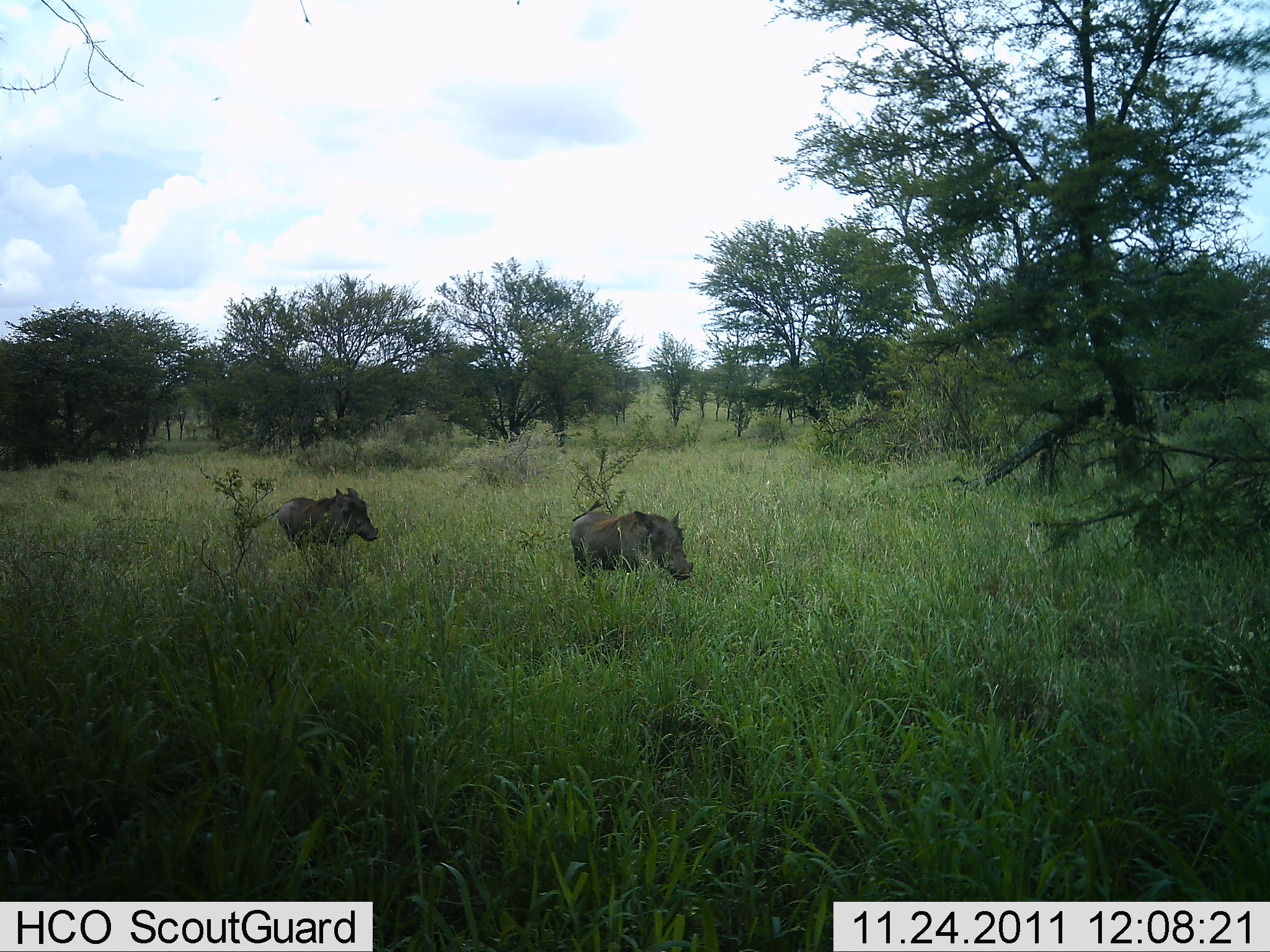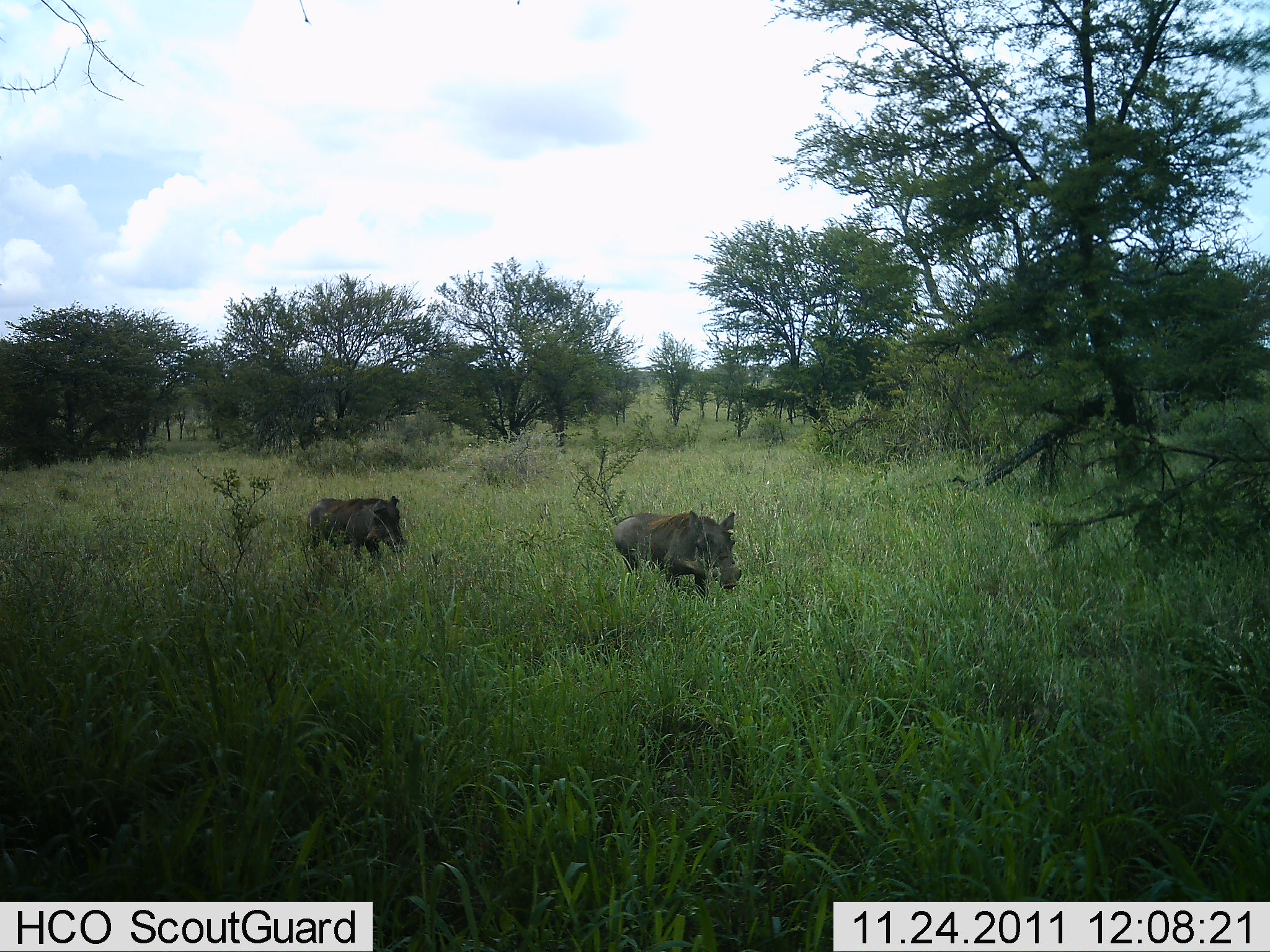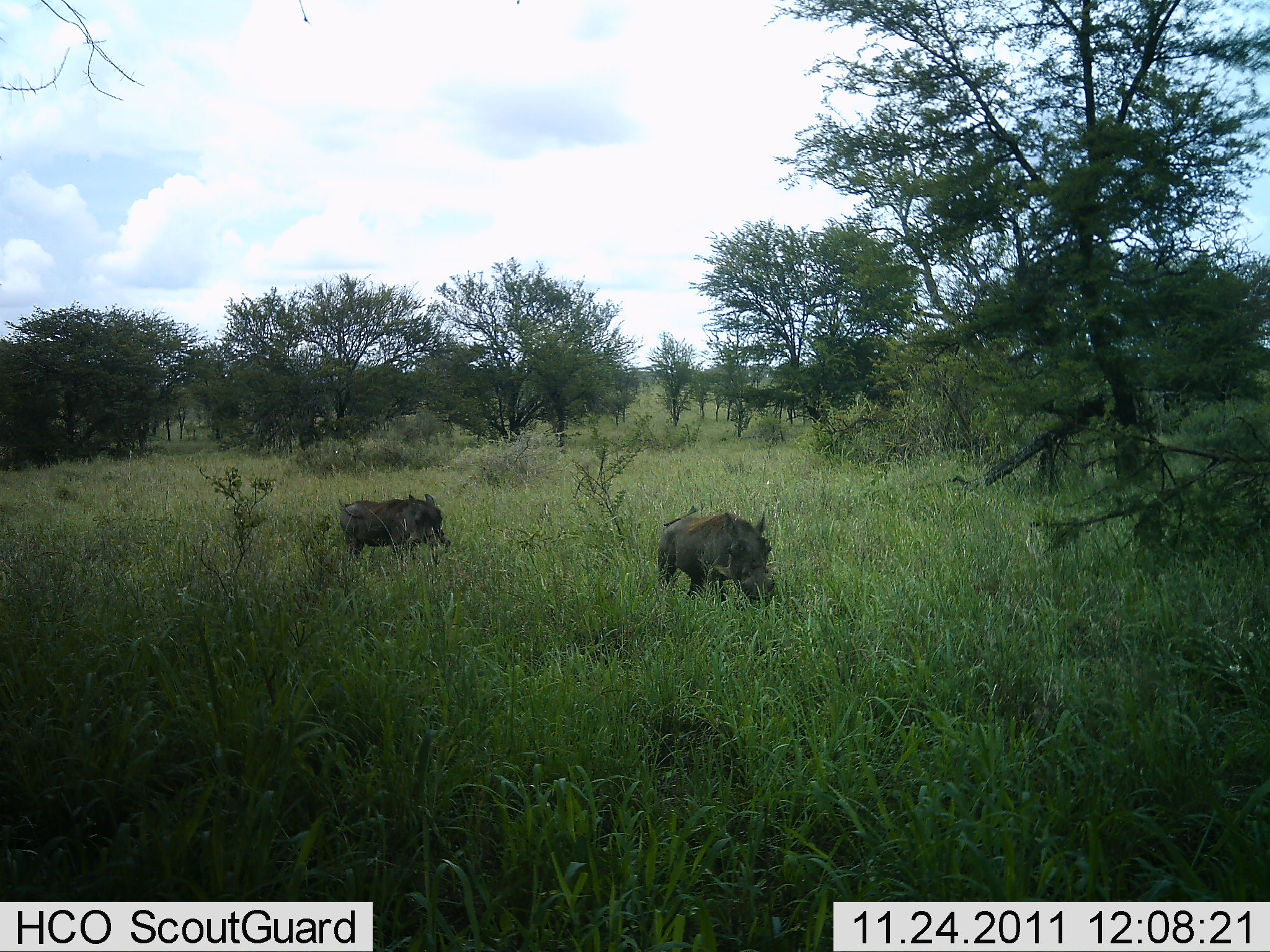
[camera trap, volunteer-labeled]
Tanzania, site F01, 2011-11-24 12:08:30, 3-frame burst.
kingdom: Animalia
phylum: Chordata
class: Mammalia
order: Artiodactyla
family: Suidae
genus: Phacochoerus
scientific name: Phacochoerus africanus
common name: warthog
Warthog (Phacochoerus africanus), count 2. Behavior (volunteer vote fractions): standing 0%, resting 0%, moving 93%, interacting 0%. Young present (vote fraction): 0%. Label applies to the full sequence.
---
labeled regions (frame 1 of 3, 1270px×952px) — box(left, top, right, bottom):
animal: box(568, 498, 692, 594); box(276, 489, 381, 558)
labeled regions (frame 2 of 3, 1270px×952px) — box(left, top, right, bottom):
animal: box(613, 509, 741, 600); box(307, 495, 407, 568)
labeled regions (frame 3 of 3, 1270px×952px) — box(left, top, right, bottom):
animal: box(658, 503, 777, 610); box(338, 494, 451, 561)